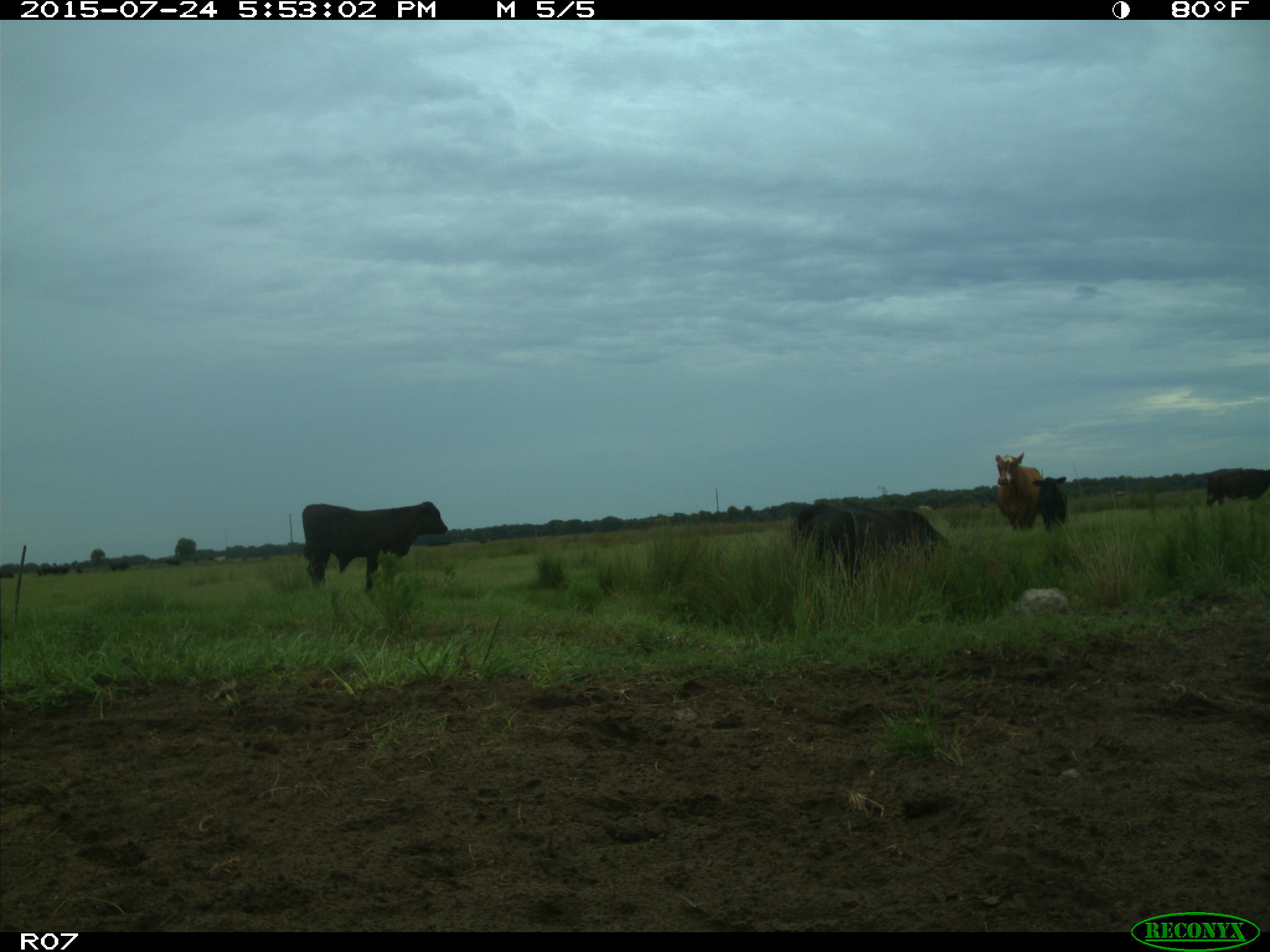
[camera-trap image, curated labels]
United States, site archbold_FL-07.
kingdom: Animalia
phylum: Chordata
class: Mammalia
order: Artiodactyla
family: Bovidae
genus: Bos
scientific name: Bos taurus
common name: domestic cow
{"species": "Bos taurus (domestic cow)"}